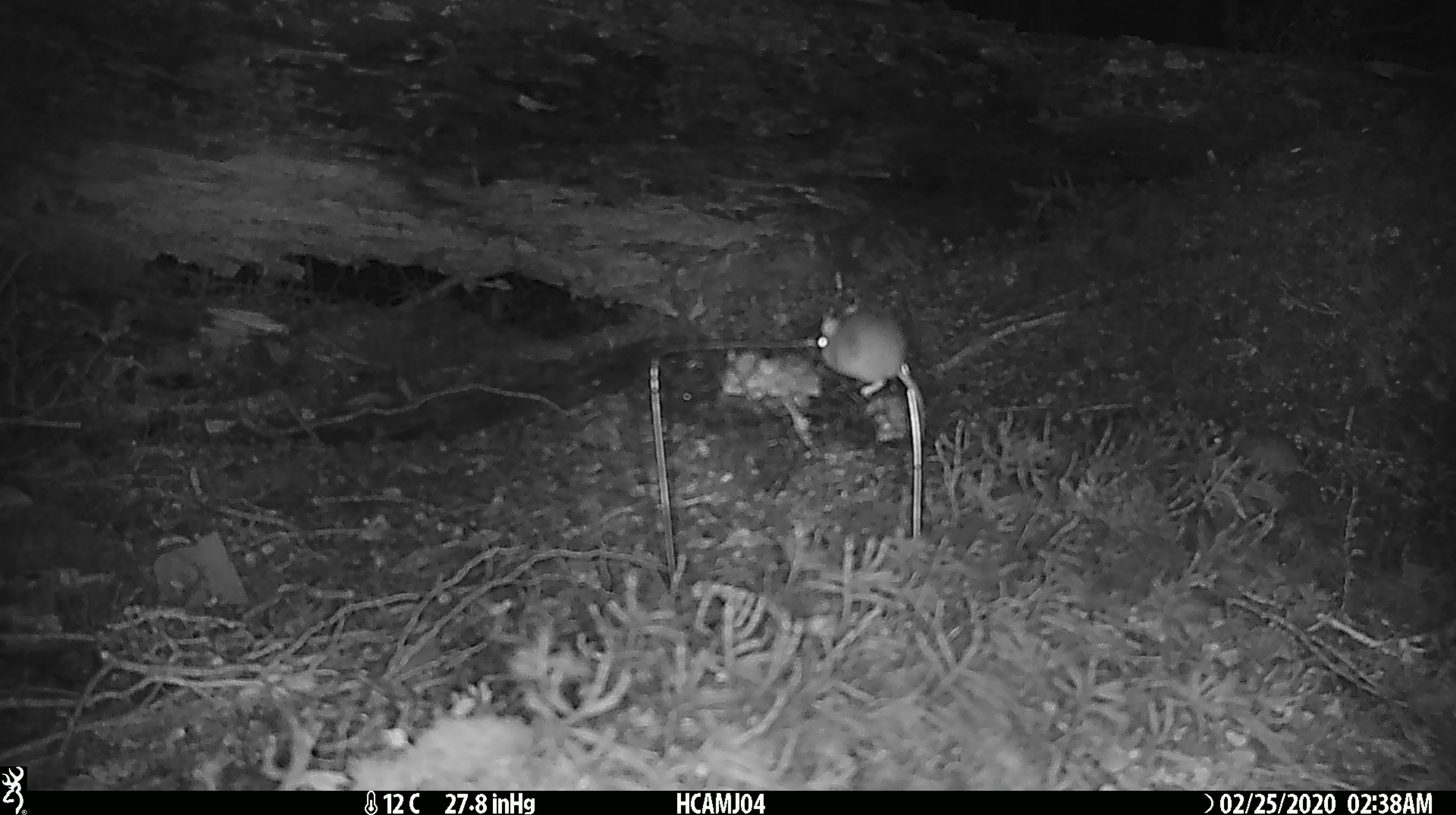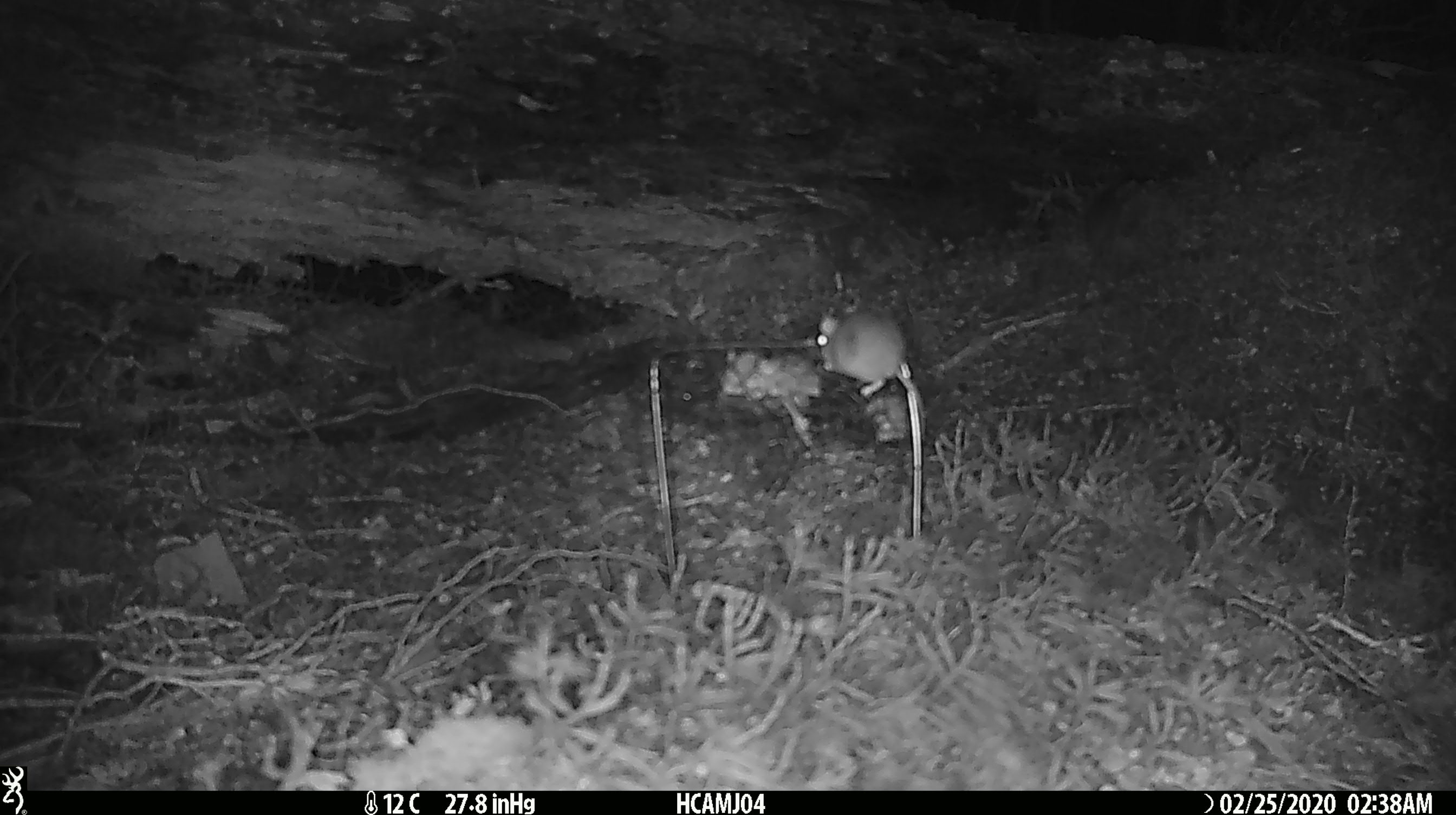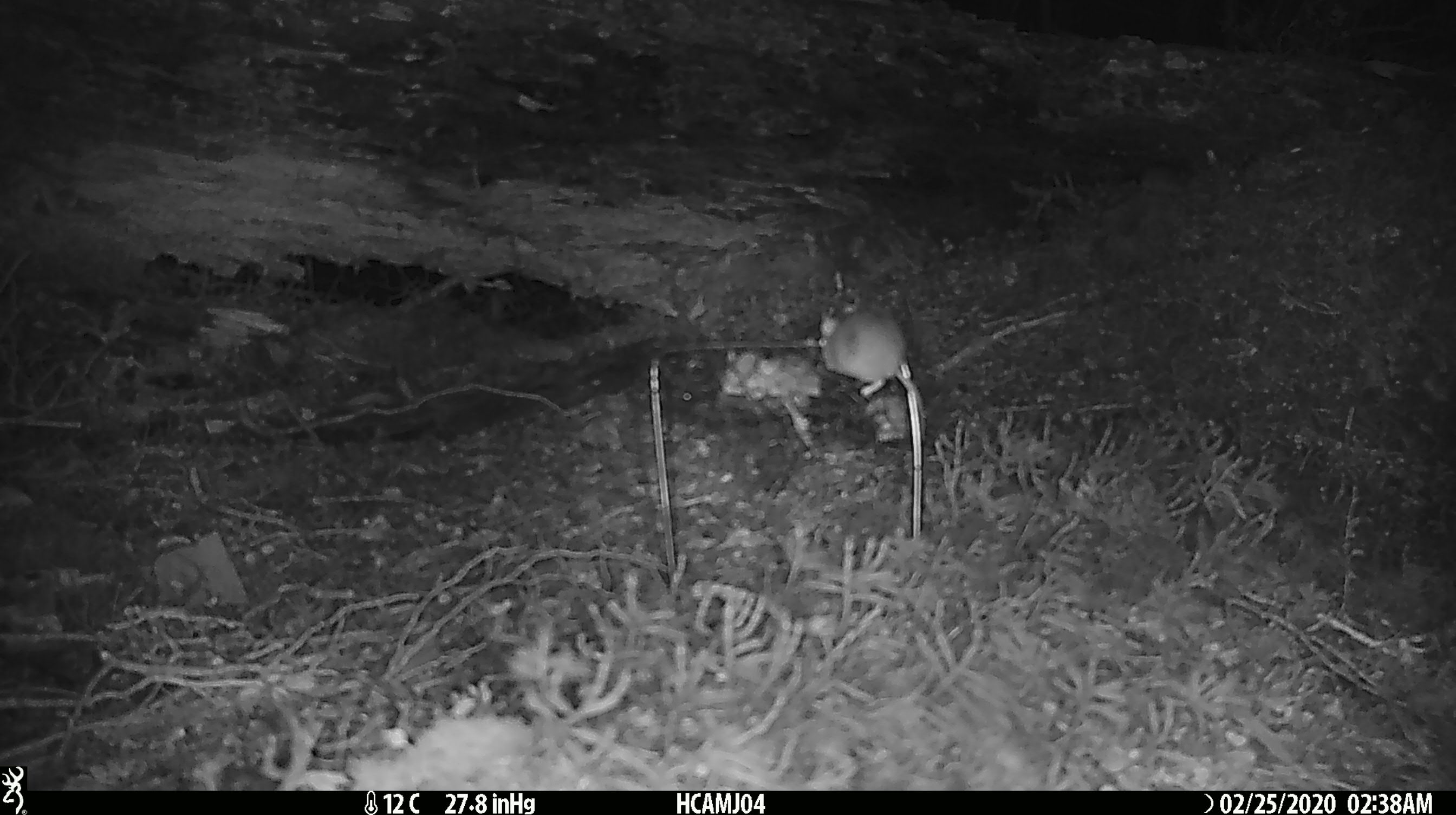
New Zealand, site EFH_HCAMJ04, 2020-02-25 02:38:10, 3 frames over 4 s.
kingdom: Animalia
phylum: Chordata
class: Mammalia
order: Rodentia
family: Muridae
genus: Mus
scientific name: Mus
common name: mouse